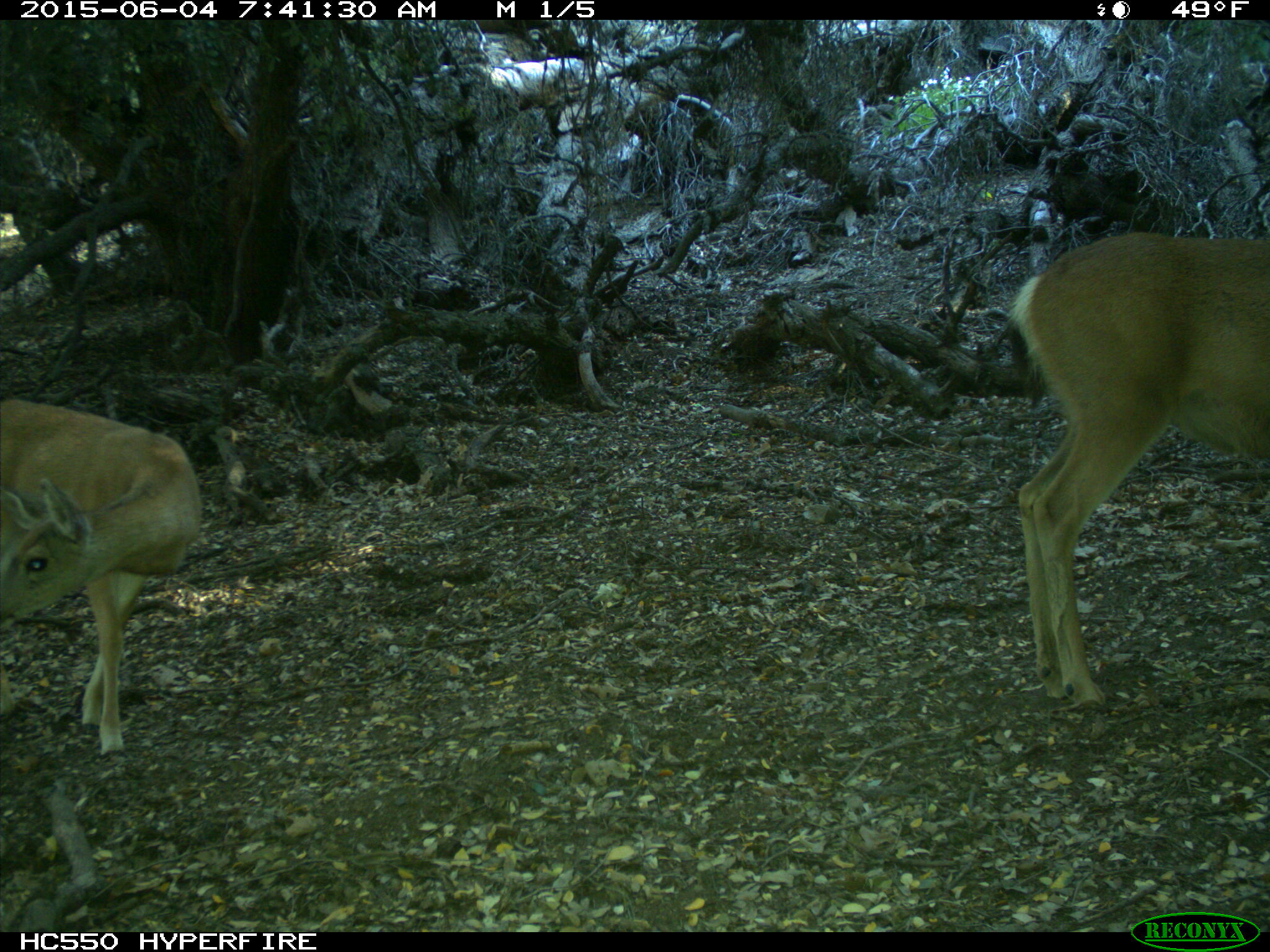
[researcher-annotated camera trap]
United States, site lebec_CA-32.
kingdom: Animalia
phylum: Chordata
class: Mammalia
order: Artiodactyla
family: Cervidae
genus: Odocoileus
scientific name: Odocoileus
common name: deer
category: unidentified deer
Unidentified deer (deer) (Odocoileus).